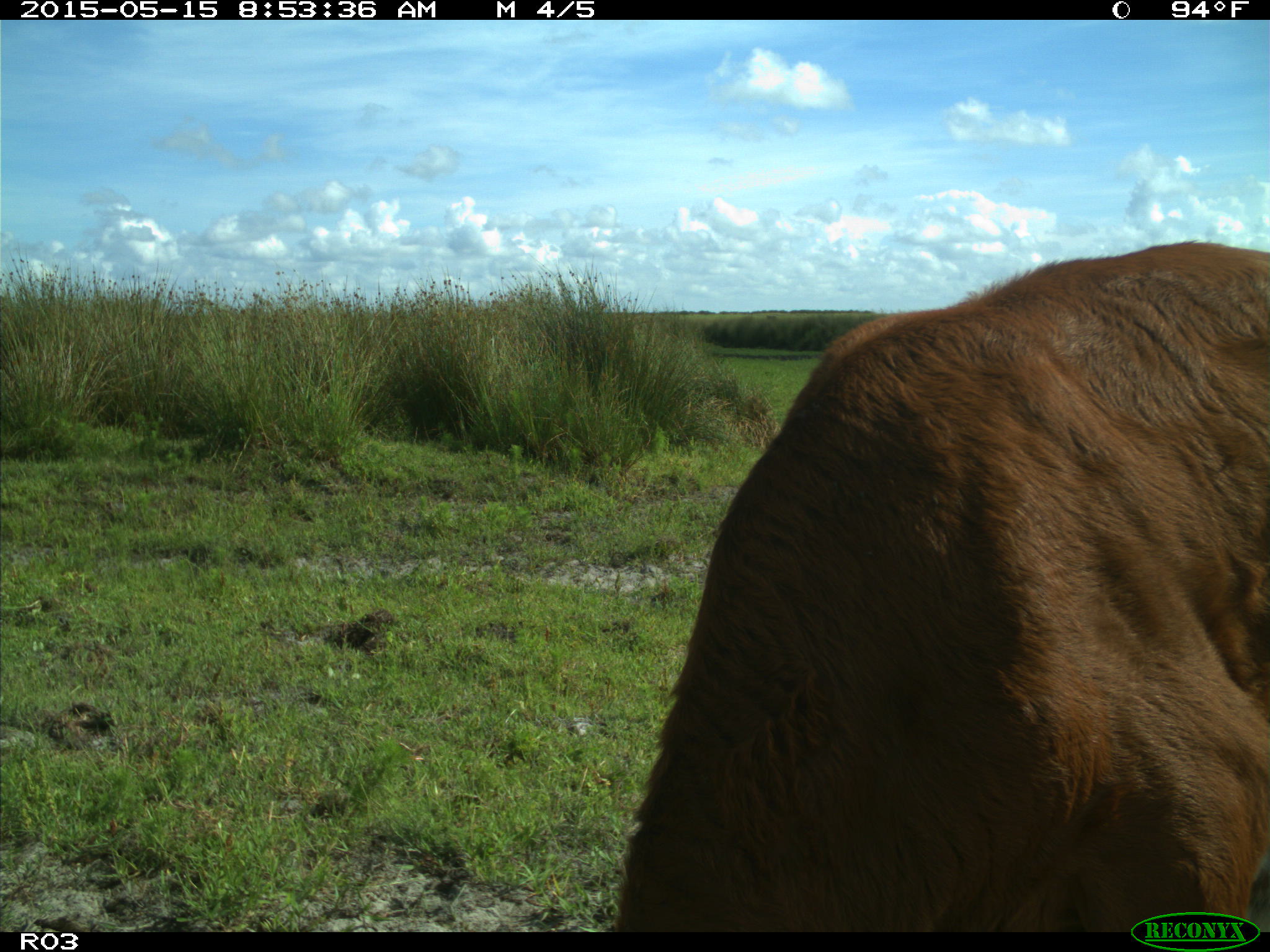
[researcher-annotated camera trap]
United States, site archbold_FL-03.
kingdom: Animalia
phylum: Chordata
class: Mammalia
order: Artiodactyla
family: Bovidae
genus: Bos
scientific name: Bos taurus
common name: domestic cow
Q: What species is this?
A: Bos taurus (domestic cow).